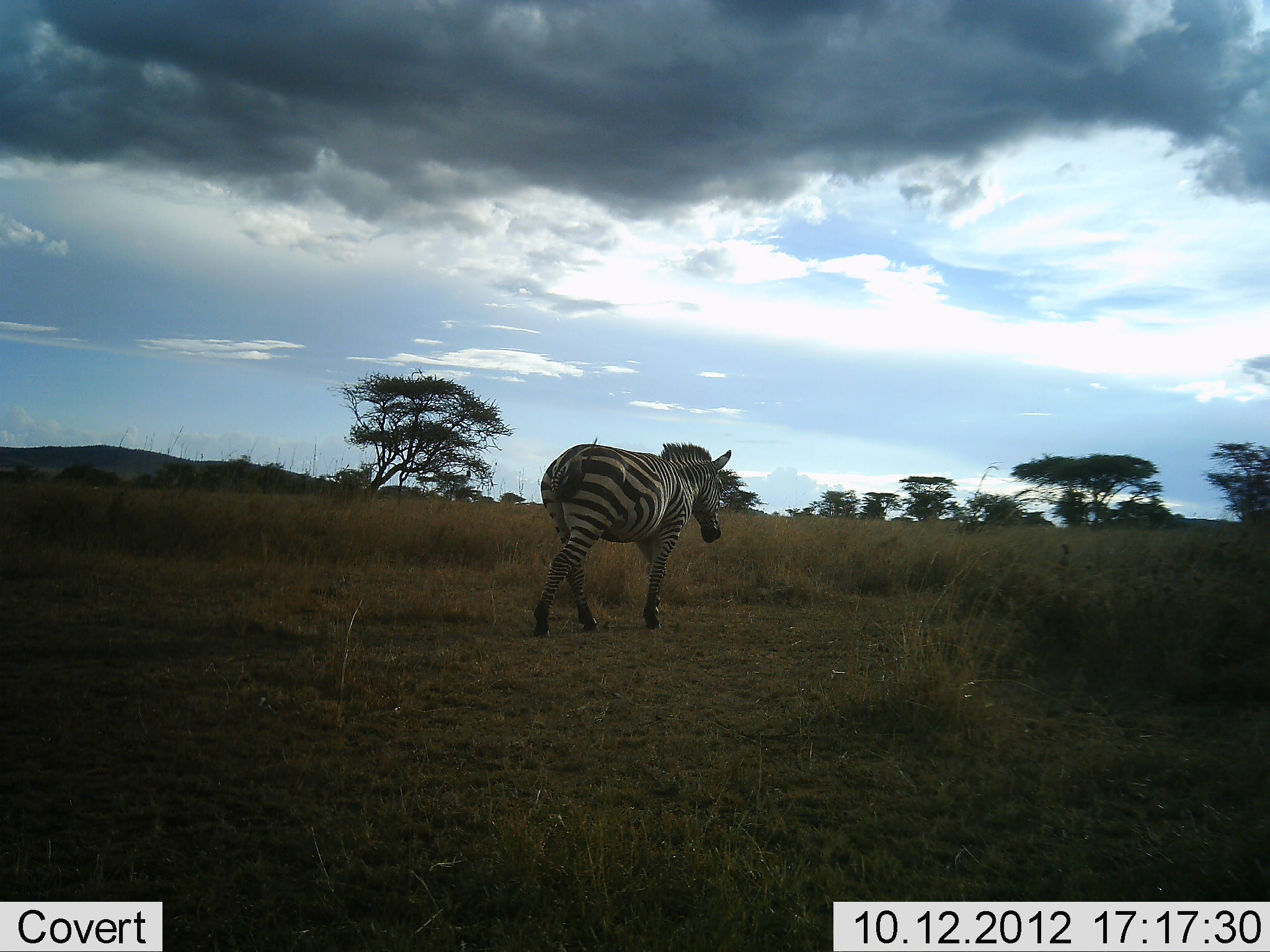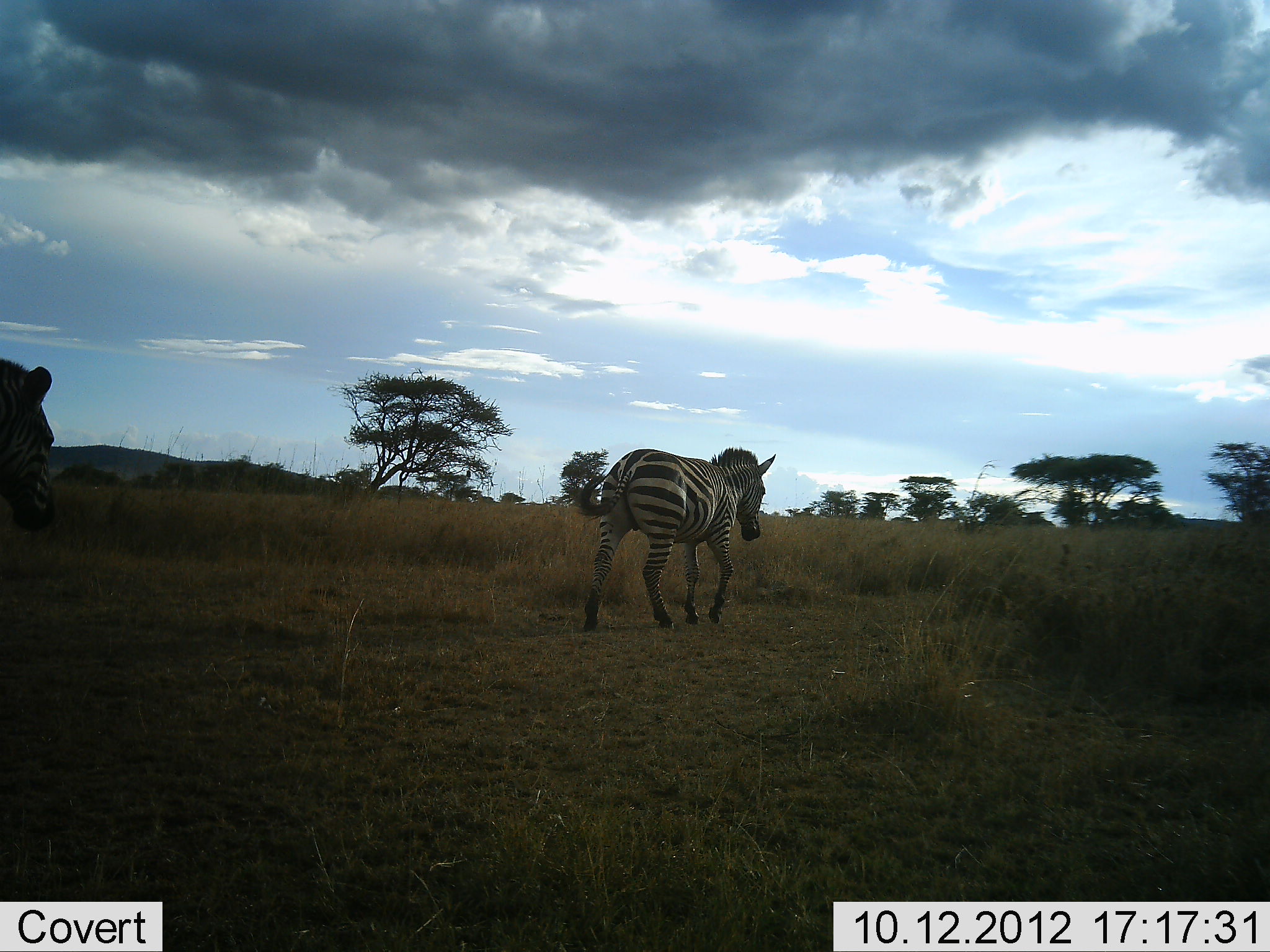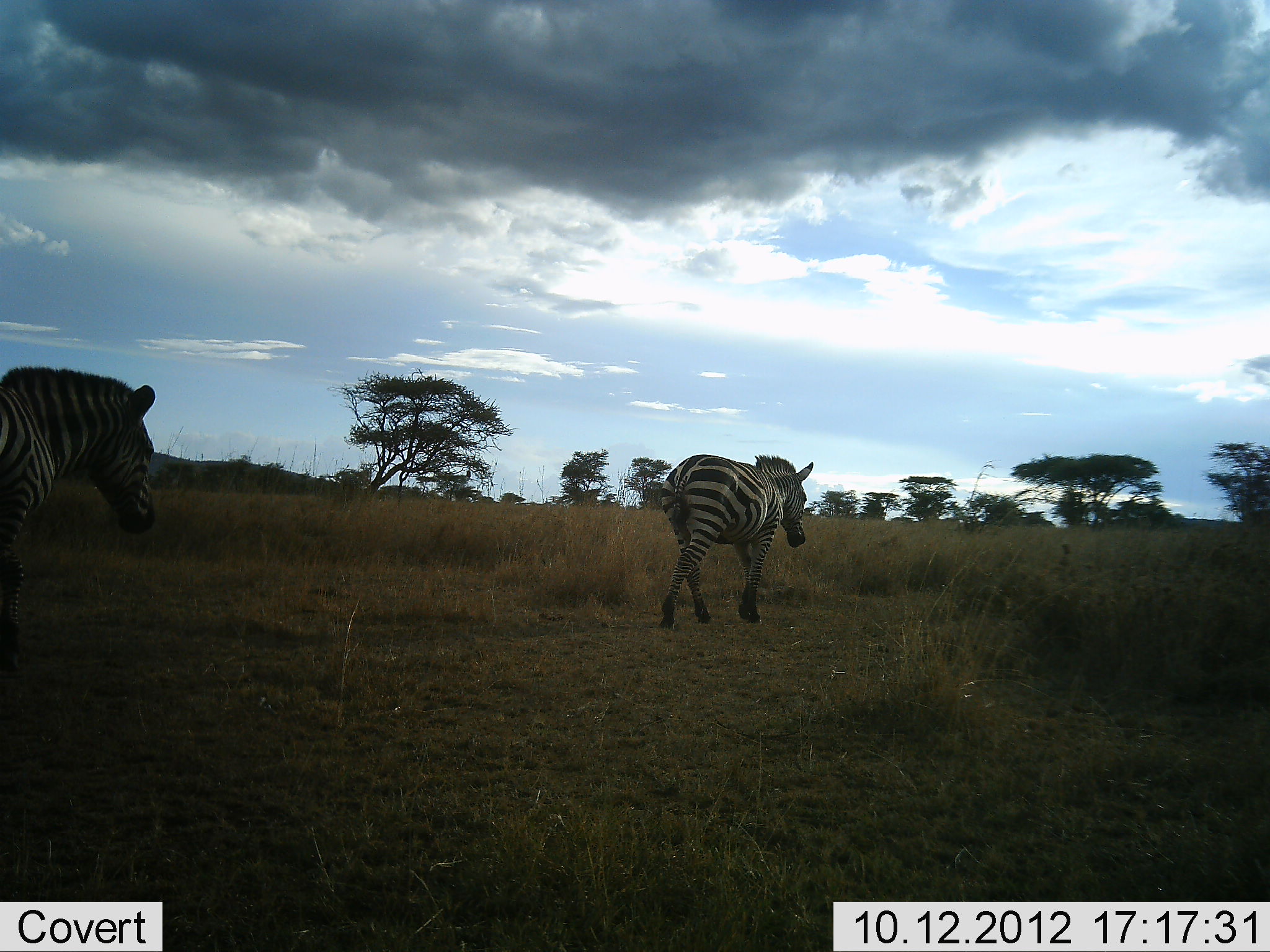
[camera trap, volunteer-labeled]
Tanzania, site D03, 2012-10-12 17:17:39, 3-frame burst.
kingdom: Animalia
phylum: Chordata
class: Mammalia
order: Perissodactyla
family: Equidae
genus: Equus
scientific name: Equus quagga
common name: plains zebra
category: zebra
Zebra (plains zebra) (Equus quagga), count 2. Behavior (volunteer vote fractions): standing 10%, resting 0%, moving 90%, interacting 0%. Young present (vote fraction): 0%. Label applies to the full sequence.